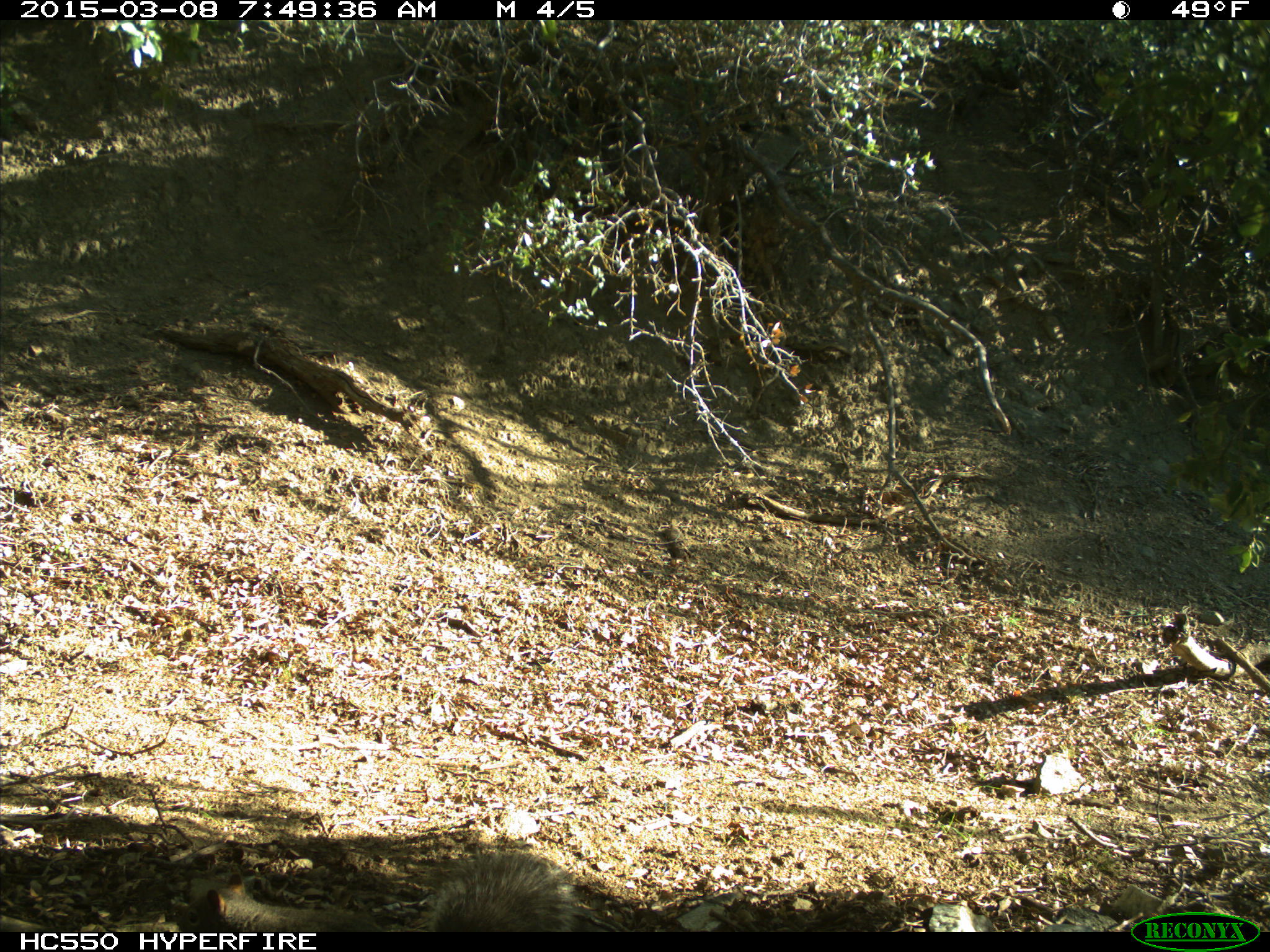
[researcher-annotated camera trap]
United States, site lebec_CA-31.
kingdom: Animalia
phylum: Chordata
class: Mammalia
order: Rodentia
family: Sciuridae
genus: Sciurus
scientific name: Sciurus carolinensis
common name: eastern gray squirrel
Sciurus carolinensis (eastern gray squirrel).